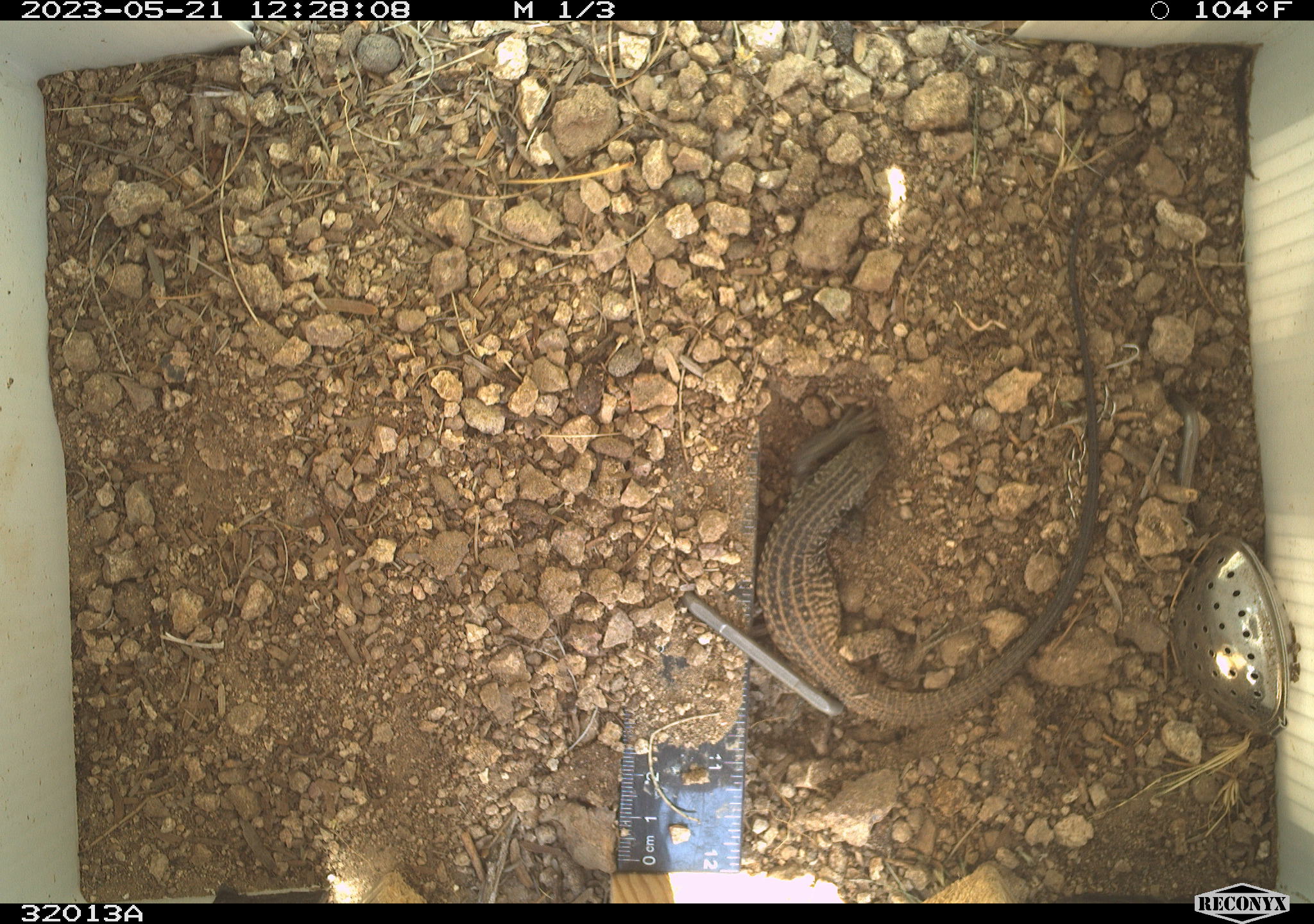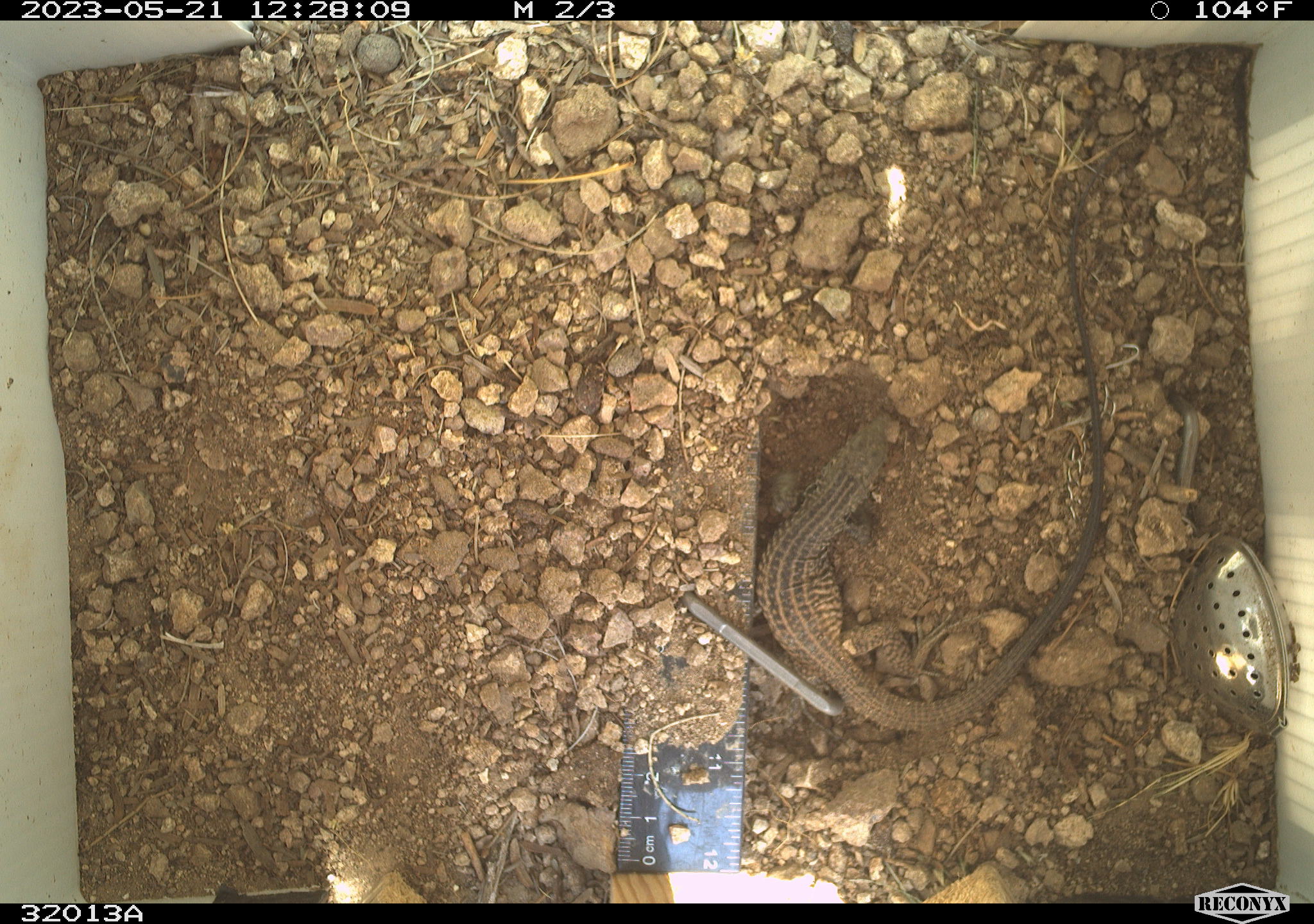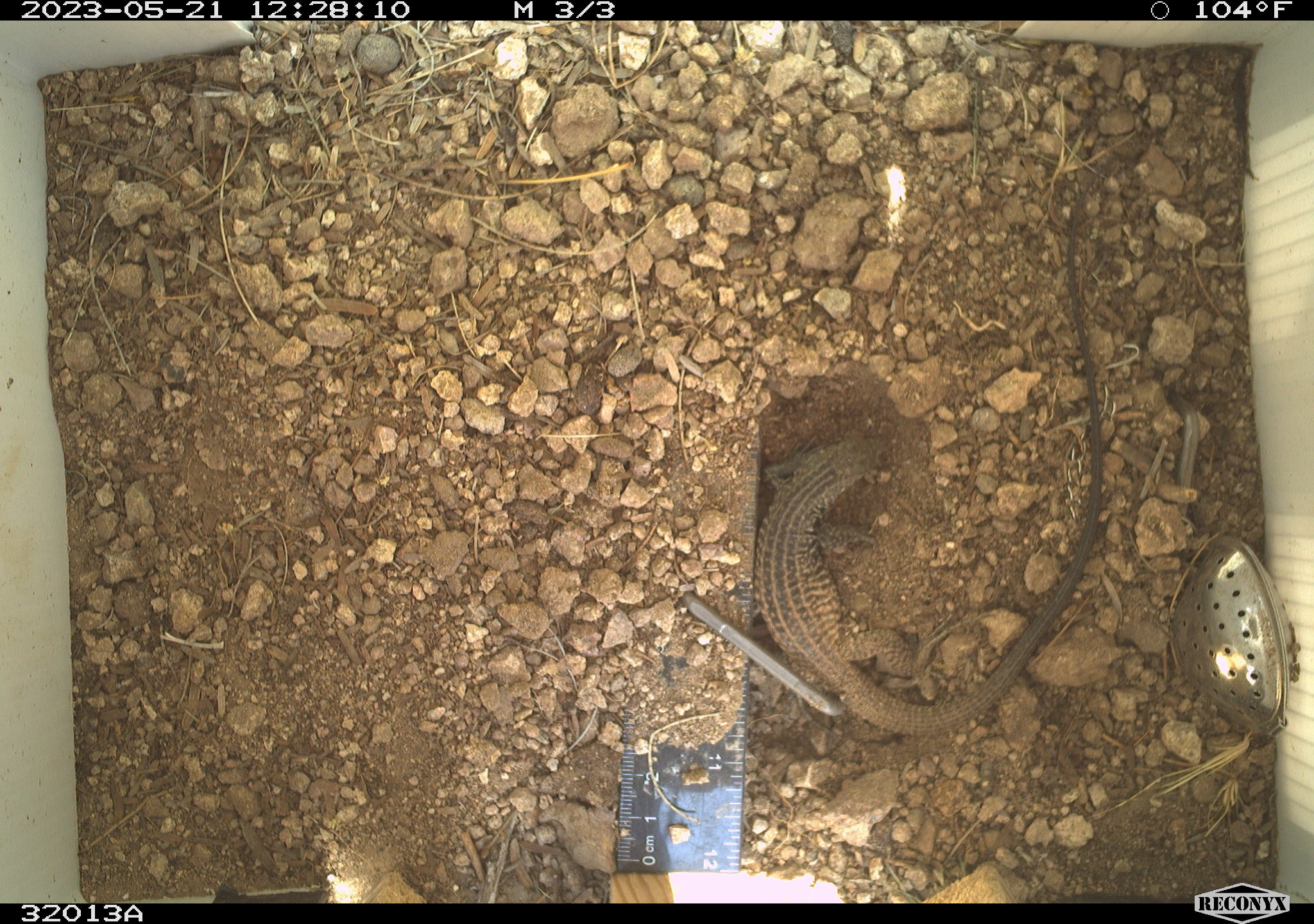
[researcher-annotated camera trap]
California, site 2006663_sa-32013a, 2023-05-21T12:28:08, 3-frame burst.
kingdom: Animalia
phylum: Chordata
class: Reptilia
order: Squamata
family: Teiidae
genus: Aspidoscelis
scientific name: Aspidoscelis tigris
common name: western whiptail